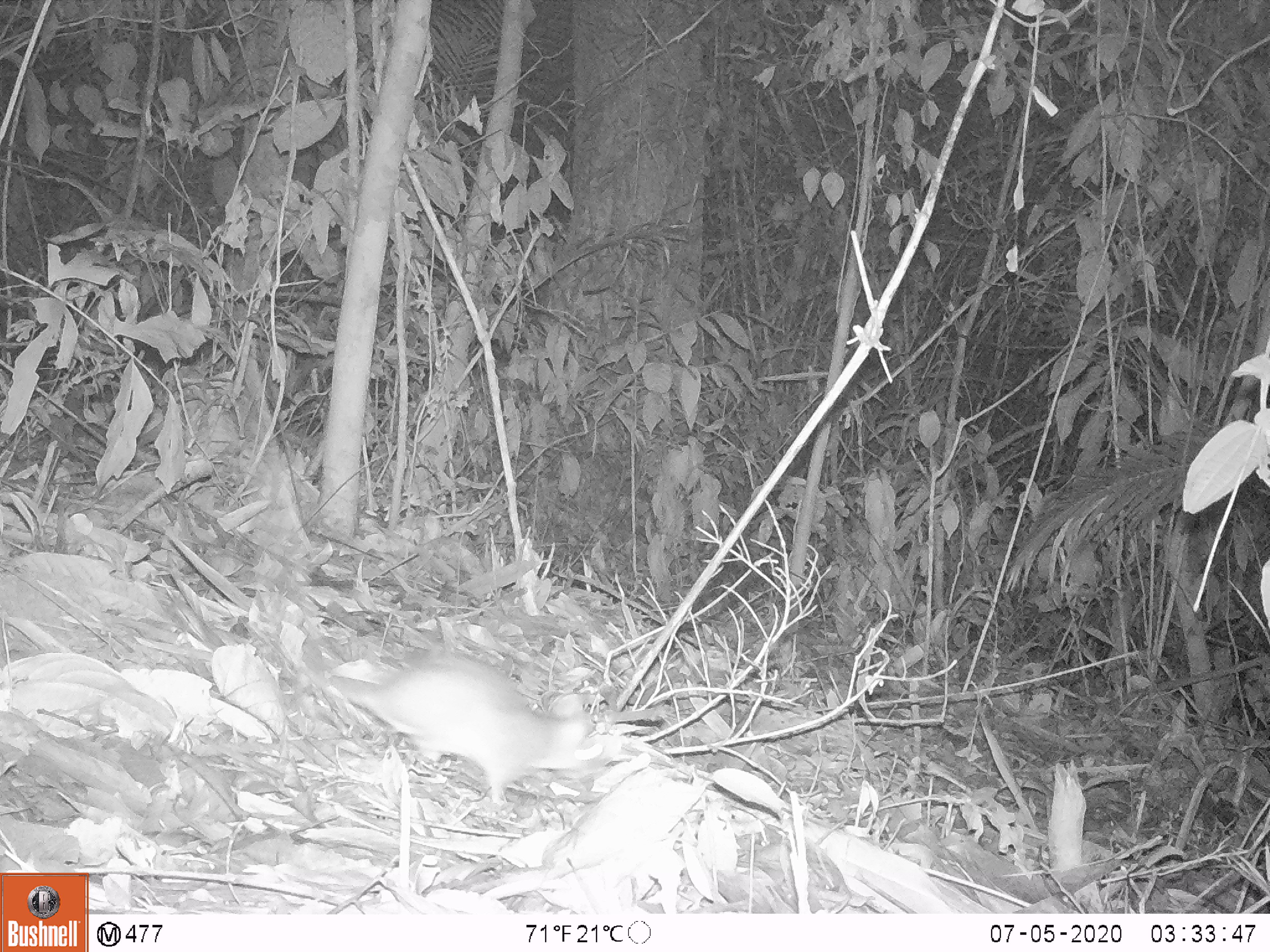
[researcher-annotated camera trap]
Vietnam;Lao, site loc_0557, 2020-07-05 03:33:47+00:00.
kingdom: Animalia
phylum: Chordata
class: Mammalia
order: Rodentia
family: Muridae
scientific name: Muridae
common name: old-world mice and rats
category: unidentified murid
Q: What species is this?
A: Unidentified murid (old-world mice and rats) (Muridae).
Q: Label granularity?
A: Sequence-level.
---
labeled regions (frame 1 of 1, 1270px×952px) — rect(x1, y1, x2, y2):
unidentified murid: rect(326, 647, 620, 806)